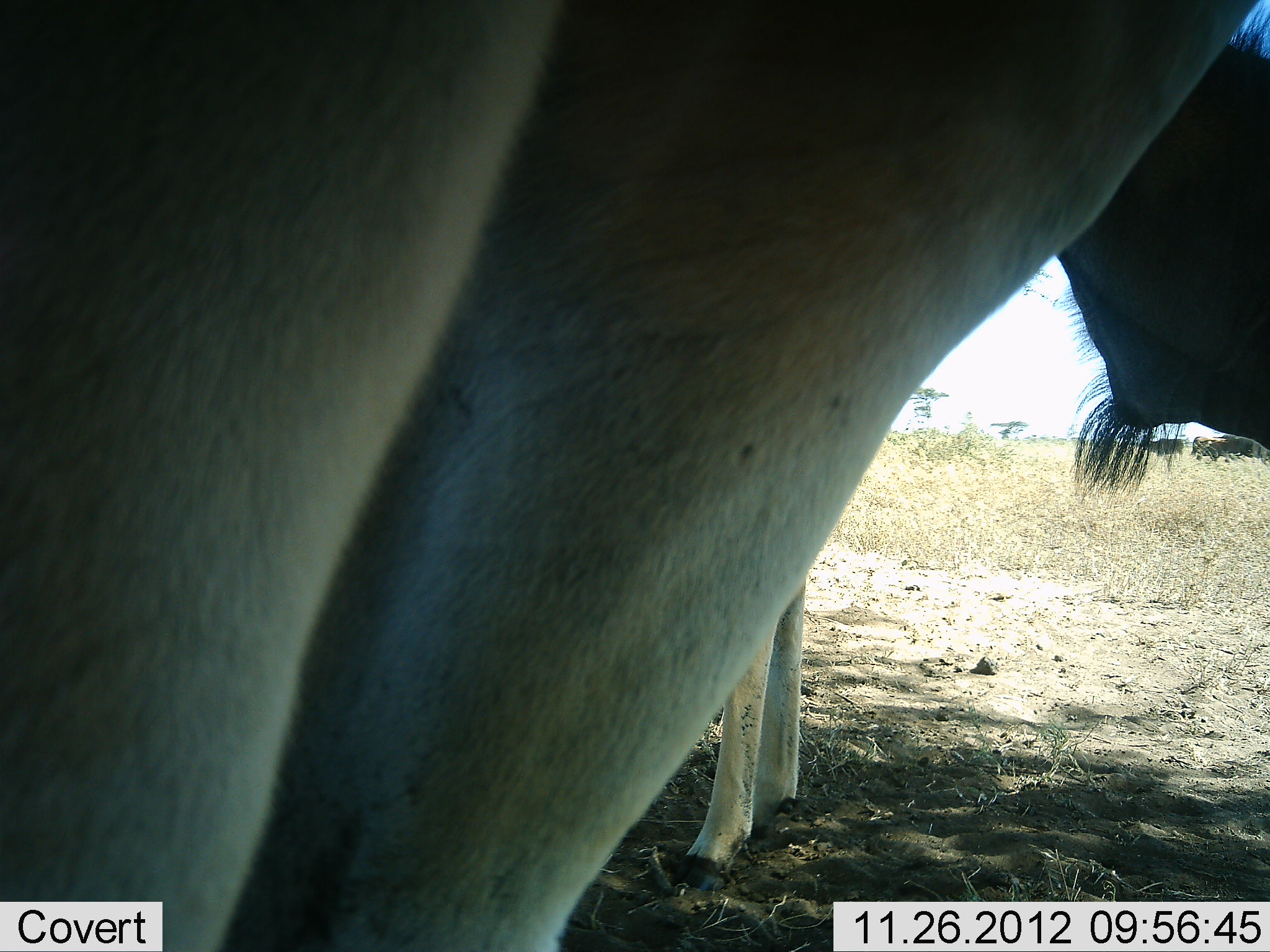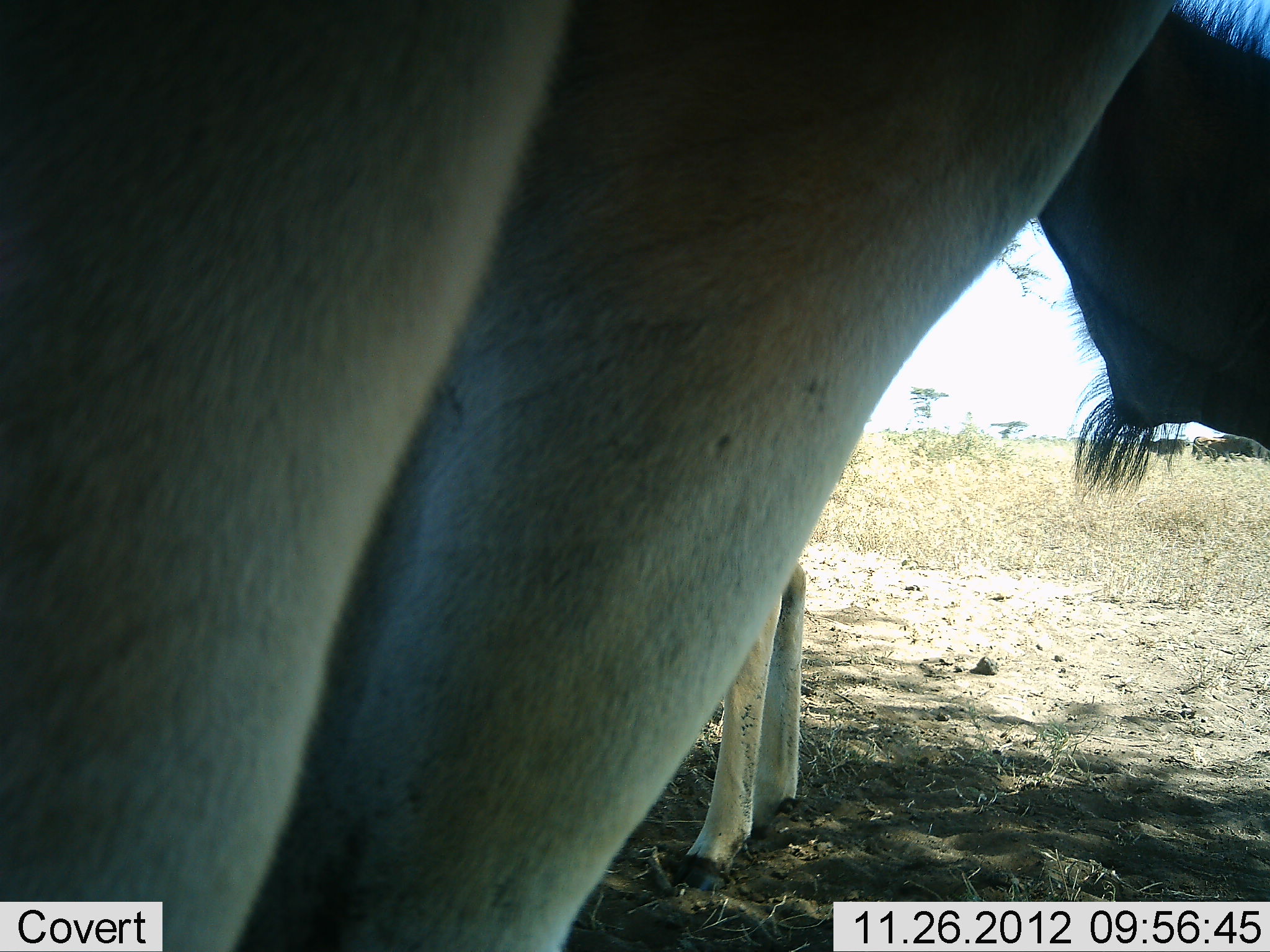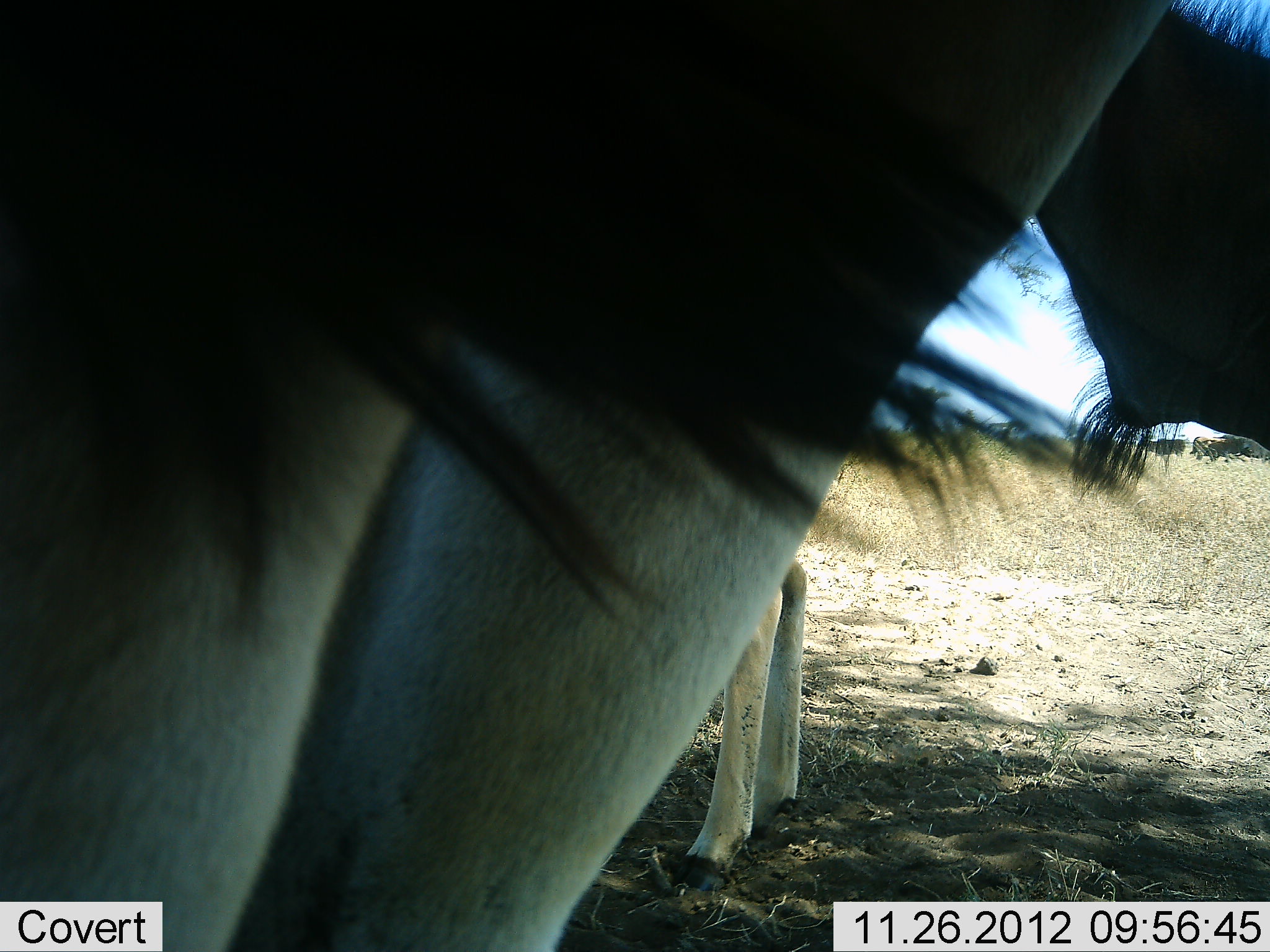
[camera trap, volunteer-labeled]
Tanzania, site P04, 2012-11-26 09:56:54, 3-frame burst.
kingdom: Animalia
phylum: Chordata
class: Mammalia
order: Artiodactyla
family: Bovidae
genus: Alcelaphus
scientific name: Alcelaphus buselaphus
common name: hartebeest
Hartebeest (Alcelaphus buselaphus), count 2. Behavior (volunteer vote fractions): standing 100%, resting 0%, moving 0%, interacting 0%. Young present (vote fraction): 0%. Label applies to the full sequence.